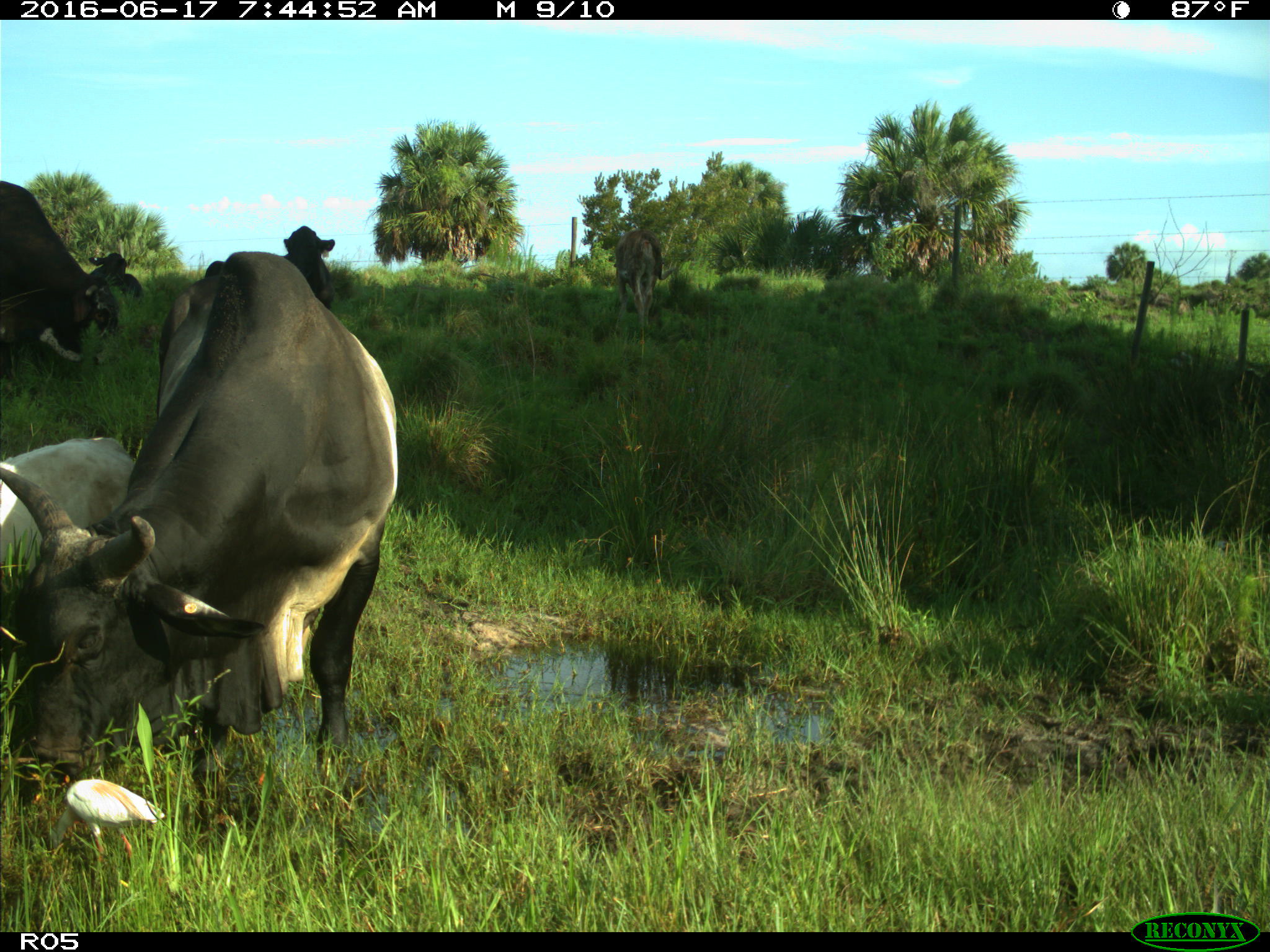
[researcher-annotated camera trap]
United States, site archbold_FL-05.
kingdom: Animalia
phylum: Chordata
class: Mammalia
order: Artiodactyla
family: Bovidae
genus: Bos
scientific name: Bos taurus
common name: domestic cow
Bos taurus (domestic cow).